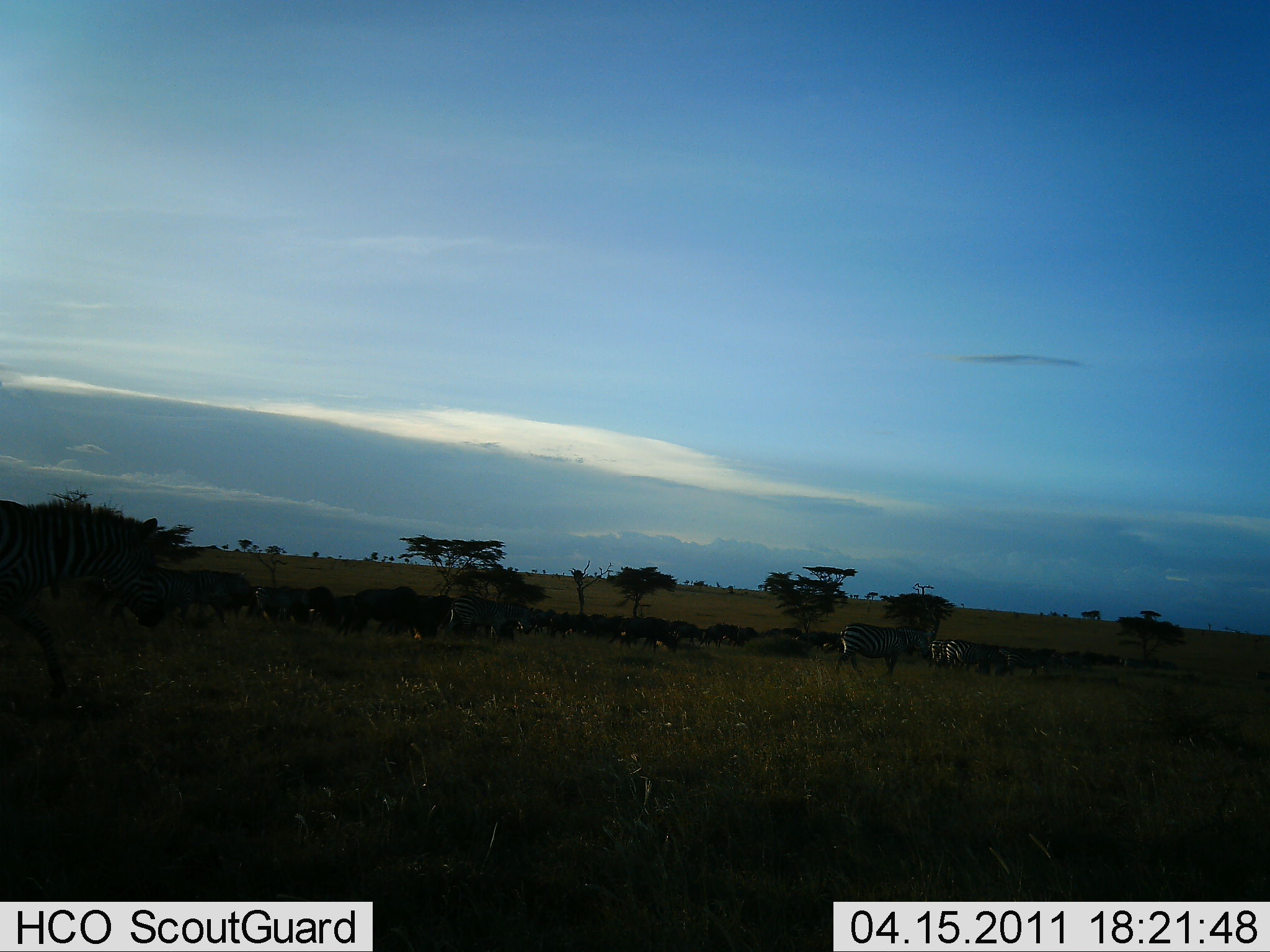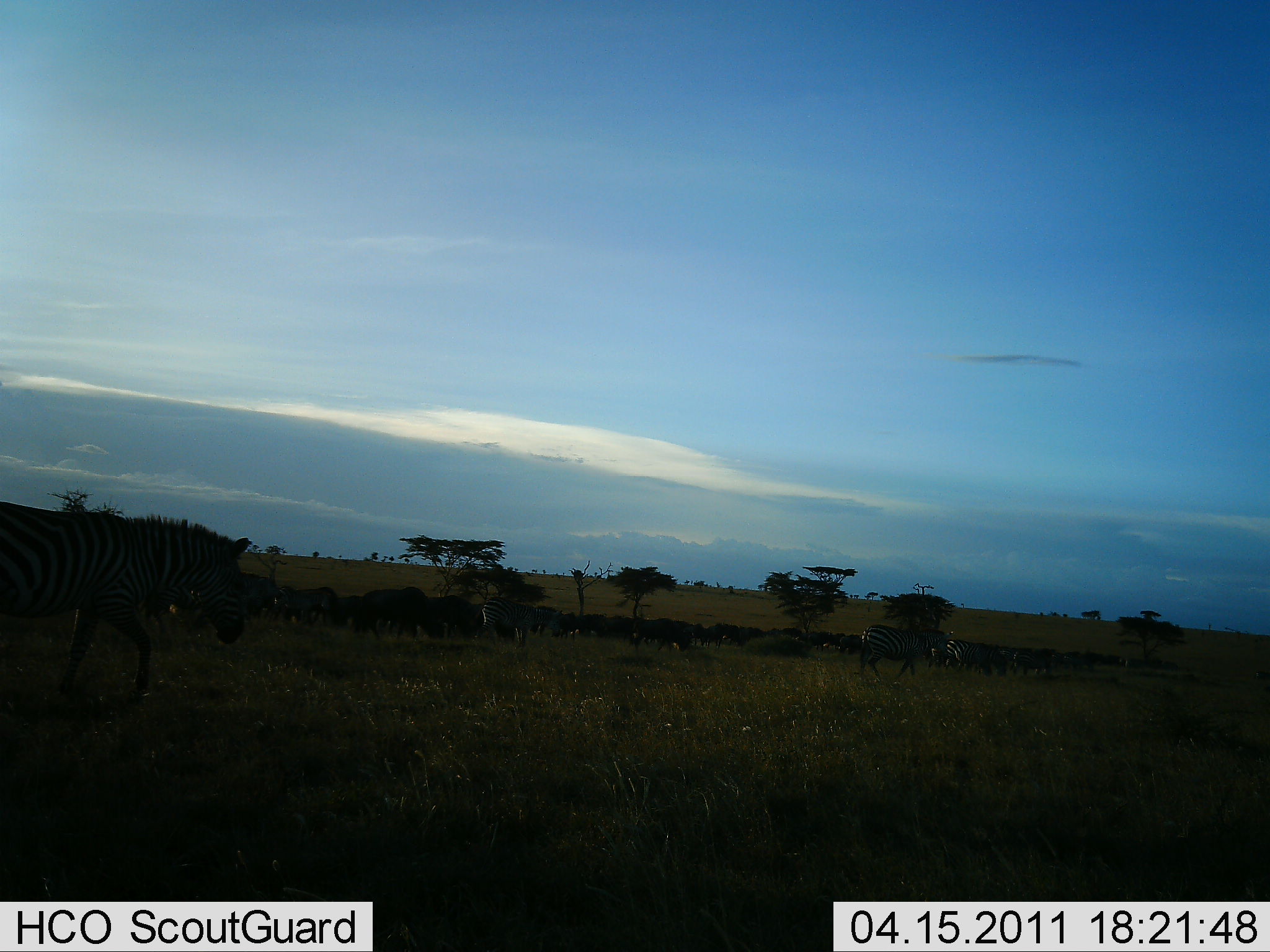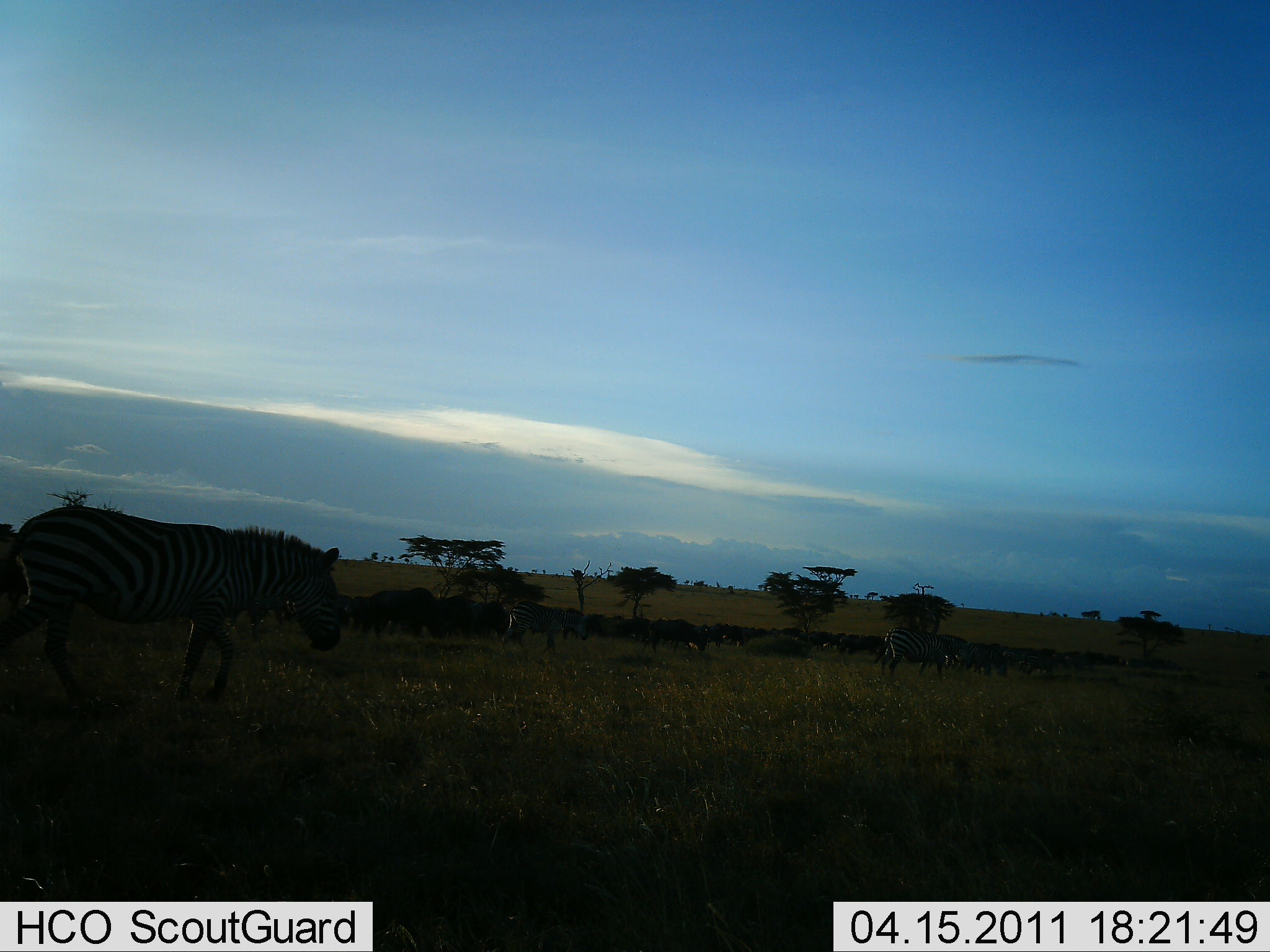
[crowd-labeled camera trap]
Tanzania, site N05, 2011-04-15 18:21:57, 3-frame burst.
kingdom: Animalia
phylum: Chordata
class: Mammalia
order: Artiodactyla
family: Bovidae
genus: Connochaetes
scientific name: Connochaetes taurinus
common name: blue wildebeest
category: wildebeest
Wildebeest (blue wildebeest) (Connochaetes taurinus), count 11-50. Behavior (volunteer vote fractions): standing 10%, resting 0%, moving 100%, interacting 0%. Young present (vote fraction): 0%. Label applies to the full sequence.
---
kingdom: Animalia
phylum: Chordata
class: Mammalia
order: Perissodactyla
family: Equidae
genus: Equus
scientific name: Equus quagga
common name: plains zebra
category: zebra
Zebra (plains zebra) (Equus quagga), count 5. Behavior (volunteer vote fractions): standing 6%, resting 0%, moving 100%, interacting 0%. Young present (vote fraction): 0%. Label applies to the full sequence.